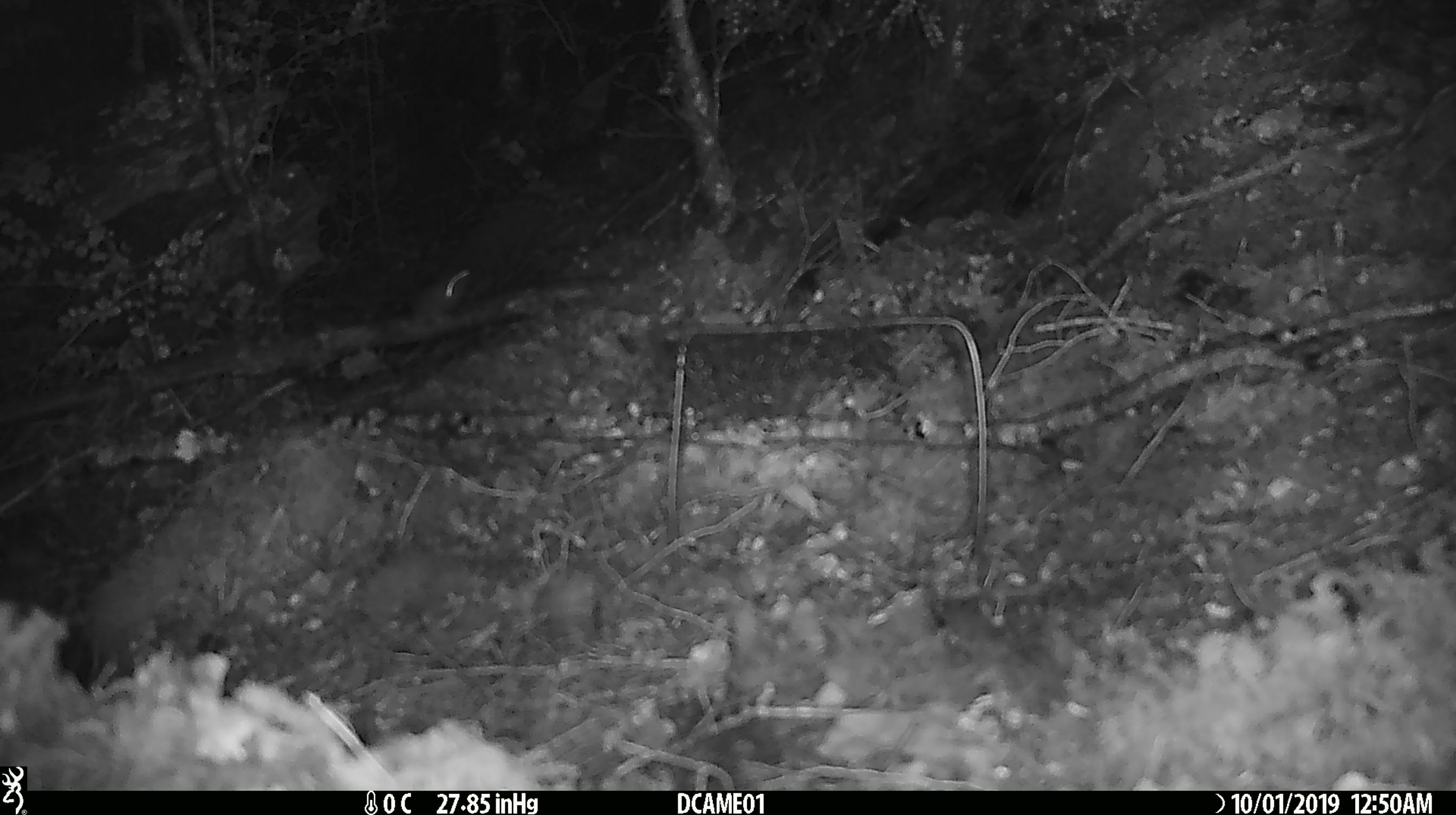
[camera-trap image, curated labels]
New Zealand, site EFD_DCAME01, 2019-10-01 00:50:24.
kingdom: Animalia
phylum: Chordata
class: Mammalia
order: Rodentia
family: Muridae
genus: Mus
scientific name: Mus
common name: mouse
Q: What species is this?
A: Mouse (Mus).